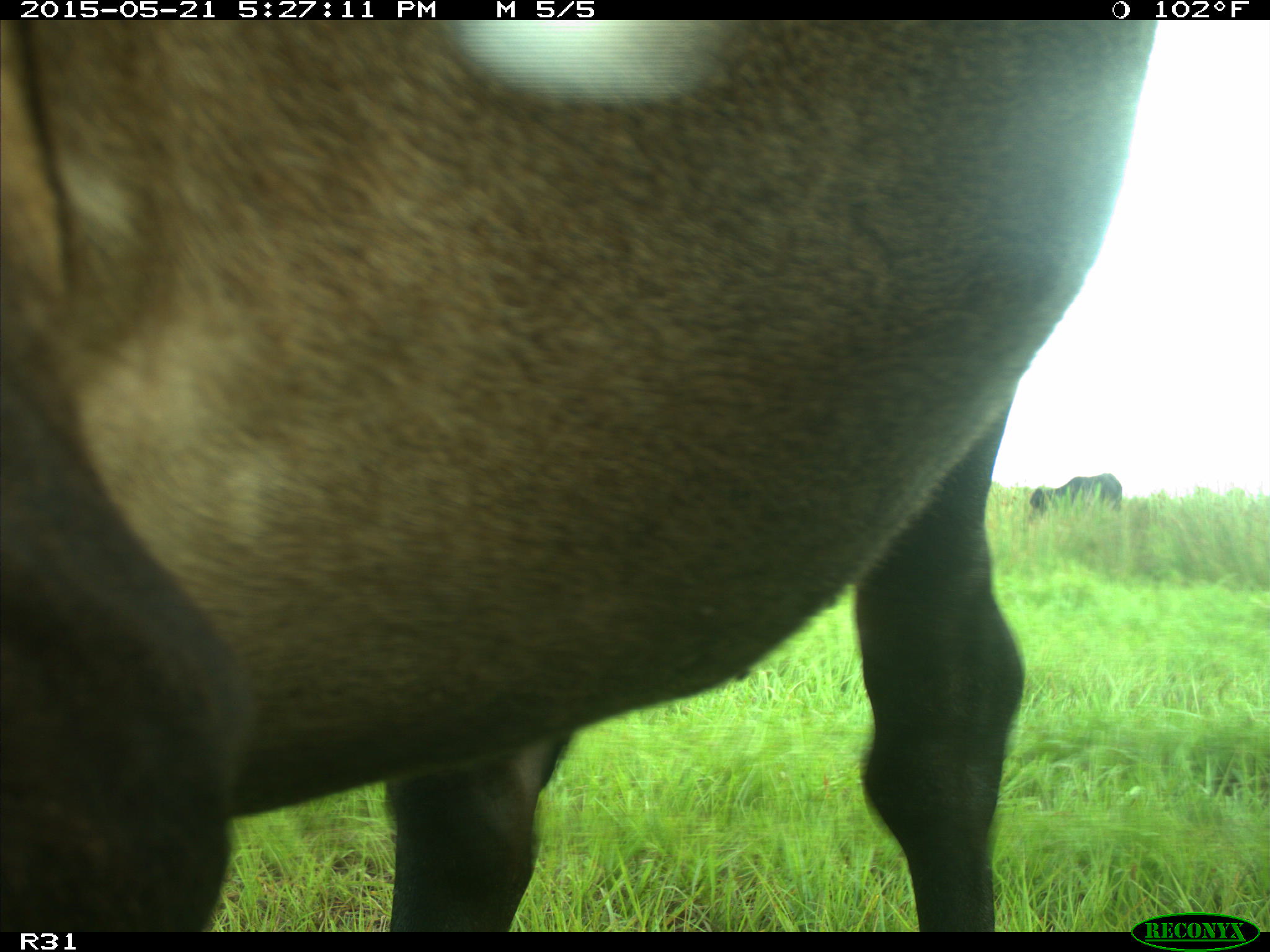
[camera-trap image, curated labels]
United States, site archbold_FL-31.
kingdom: Animalia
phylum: Chordata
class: Mammalia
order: Artiodactyla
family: Bovidae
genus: Bos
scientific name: Bos taurus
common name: domestic cow